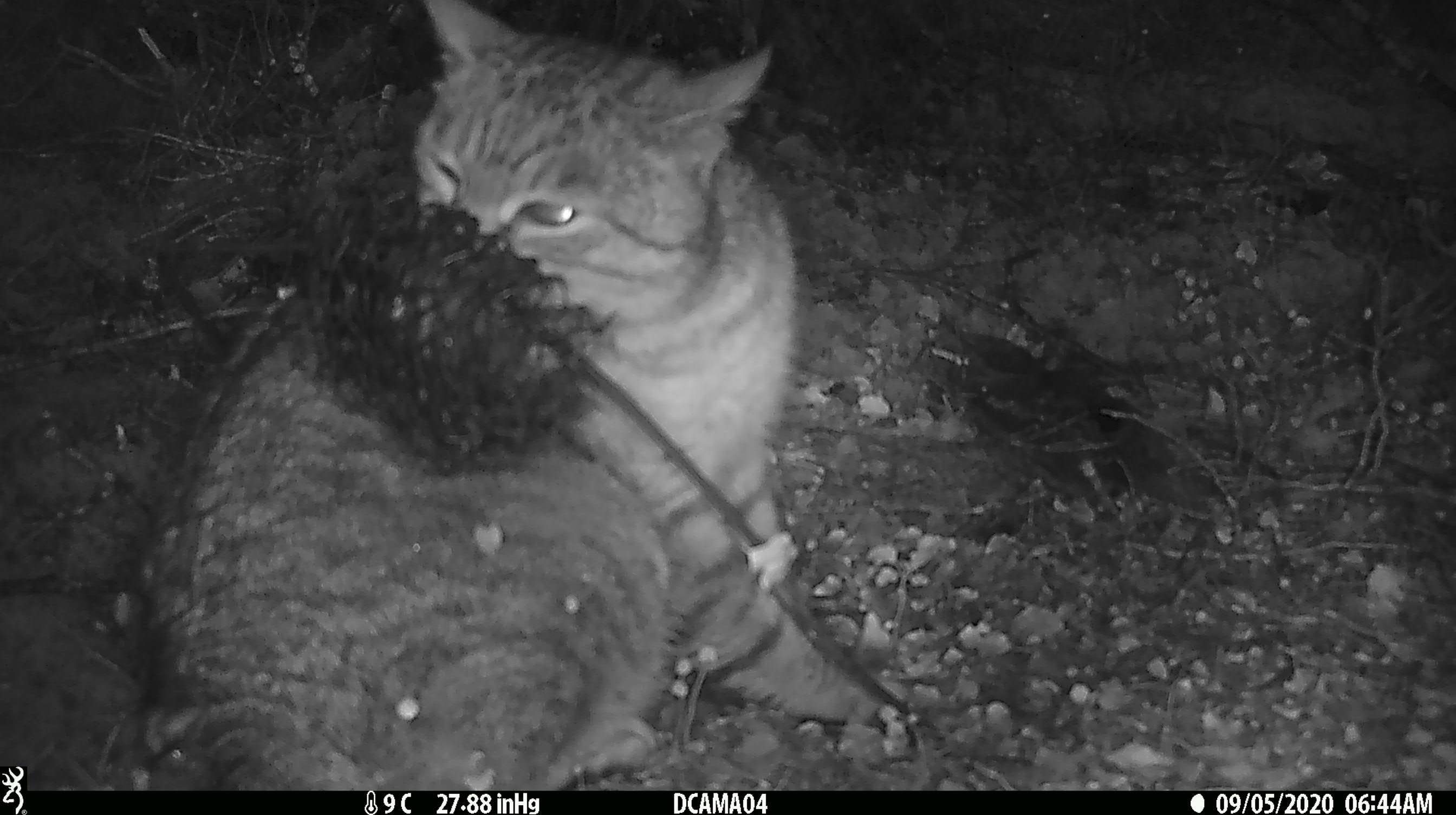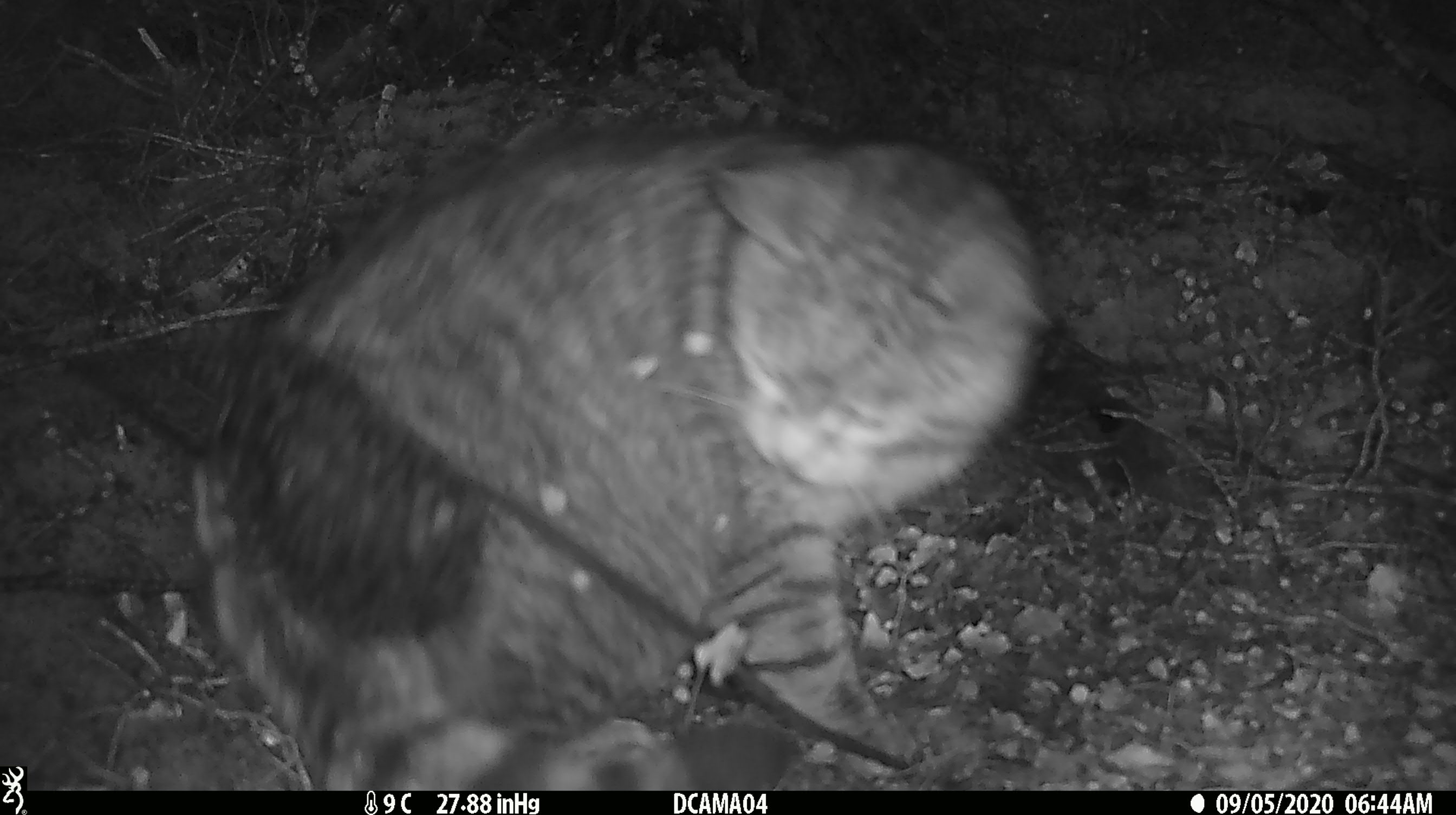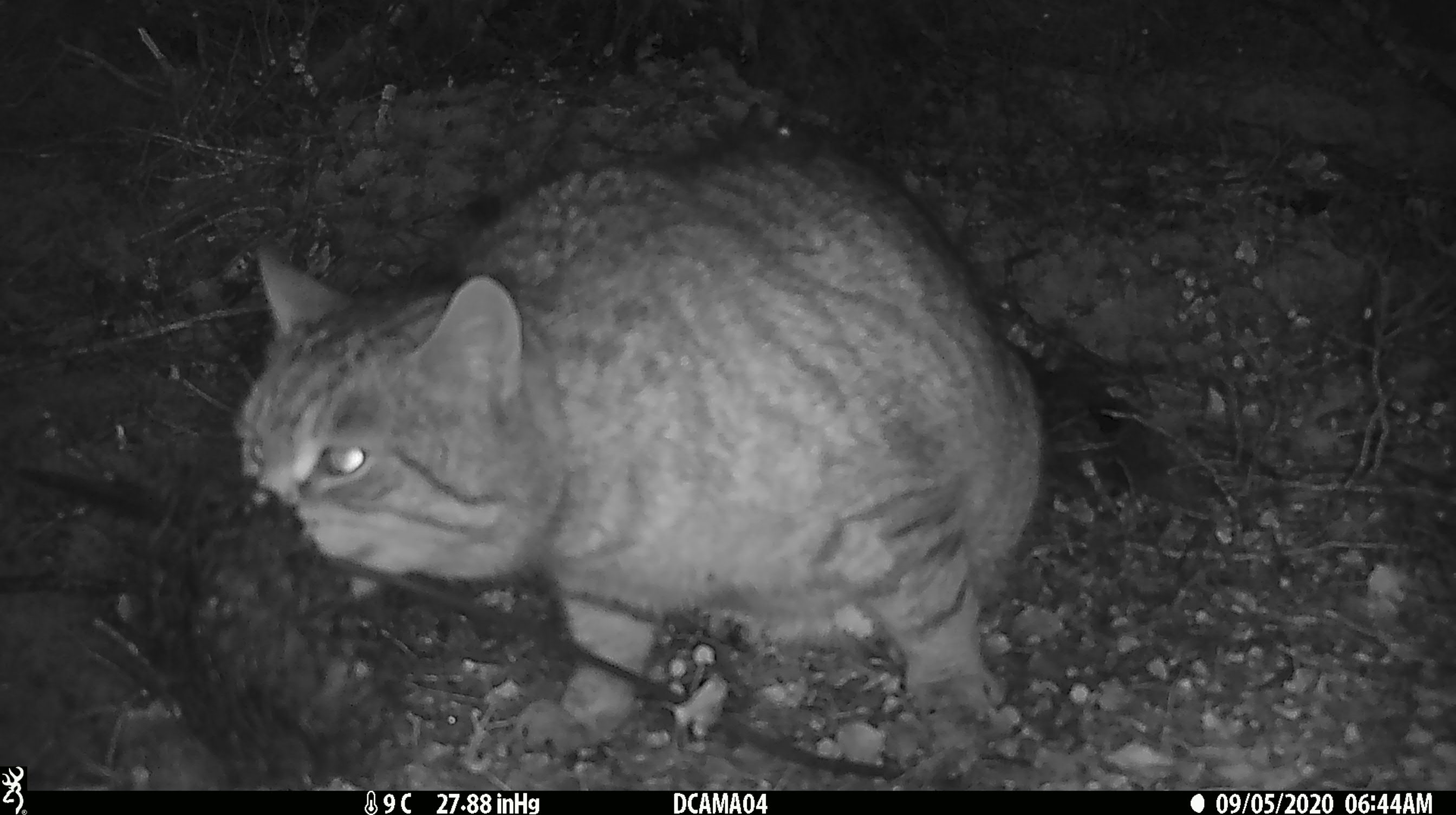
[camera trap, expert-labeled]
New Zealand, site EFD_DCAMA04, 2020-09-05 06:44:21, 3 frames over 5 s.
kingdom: Animalia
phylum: Chordata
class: Mammalia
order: Carnivora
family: Felidae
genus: Felis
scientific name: Felis catus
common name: domestic cat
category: cat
Cat (domestic cat) (Felis catus).